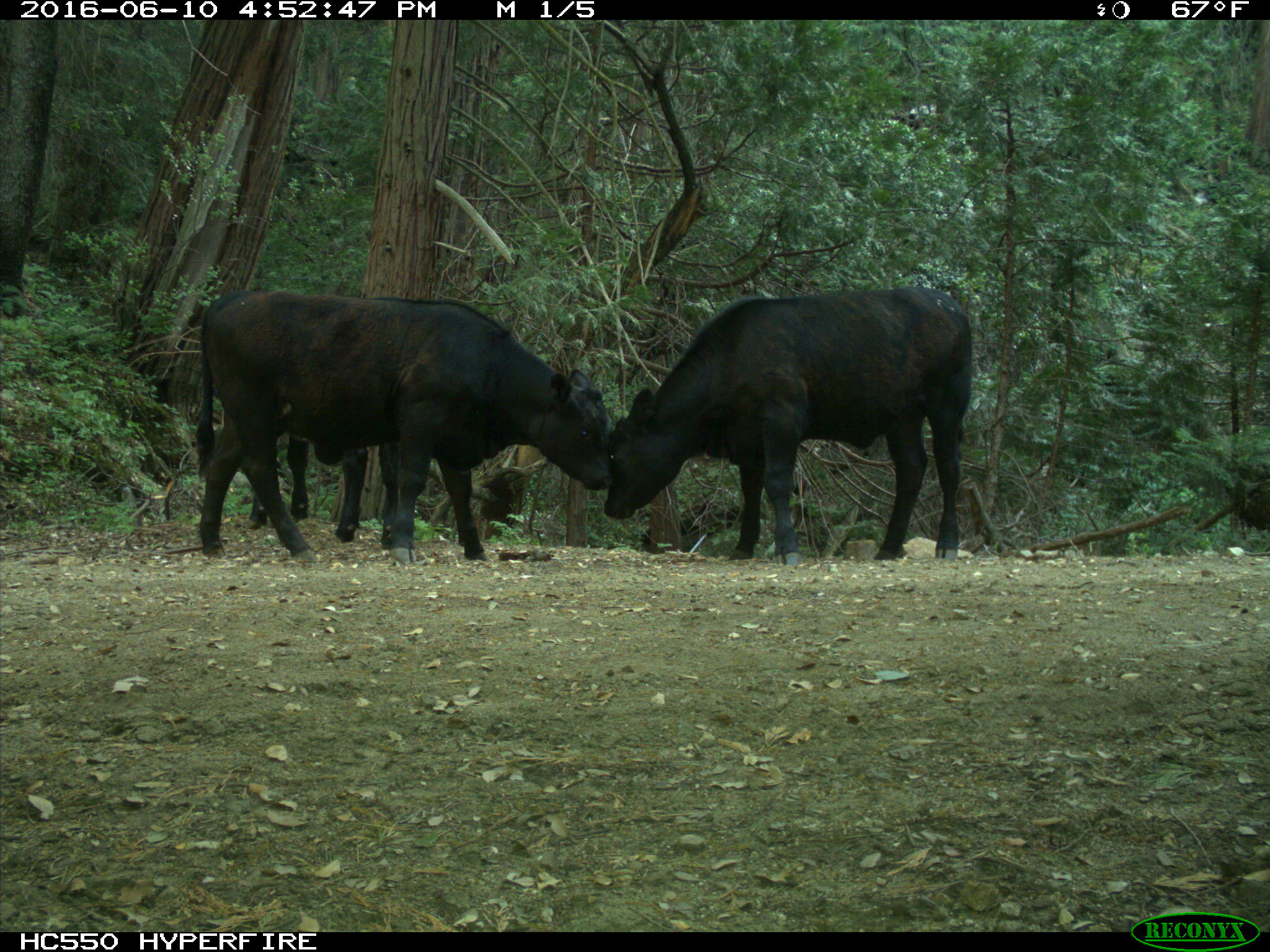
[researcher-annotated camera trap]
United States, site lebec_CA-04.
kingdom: Animalia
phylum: Chordata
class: Mammalia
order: Artiodactyla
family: Bovidae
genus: Bos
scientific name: Bos taurus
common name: domestic cow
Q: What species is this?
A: Bos taurus (domestic cow).